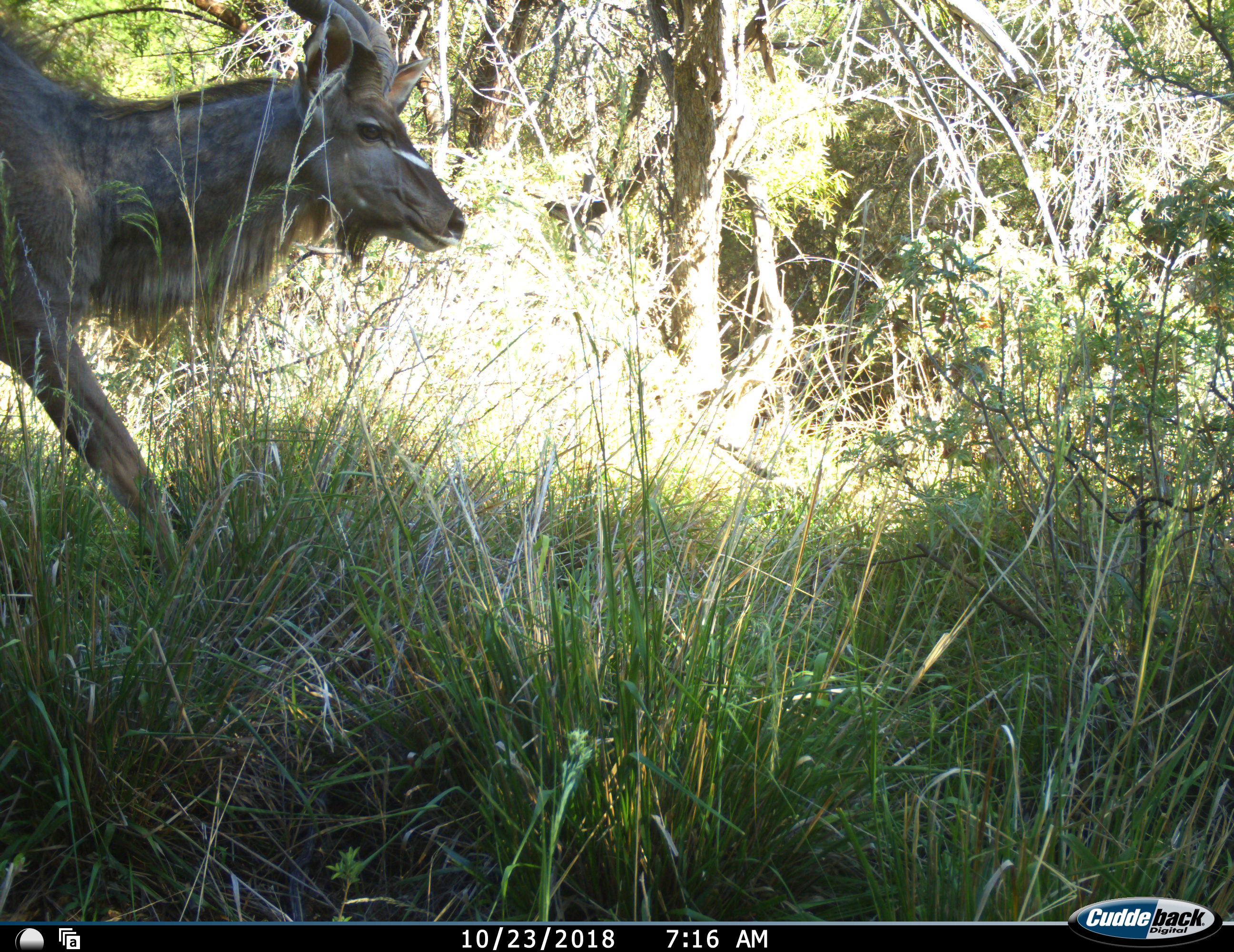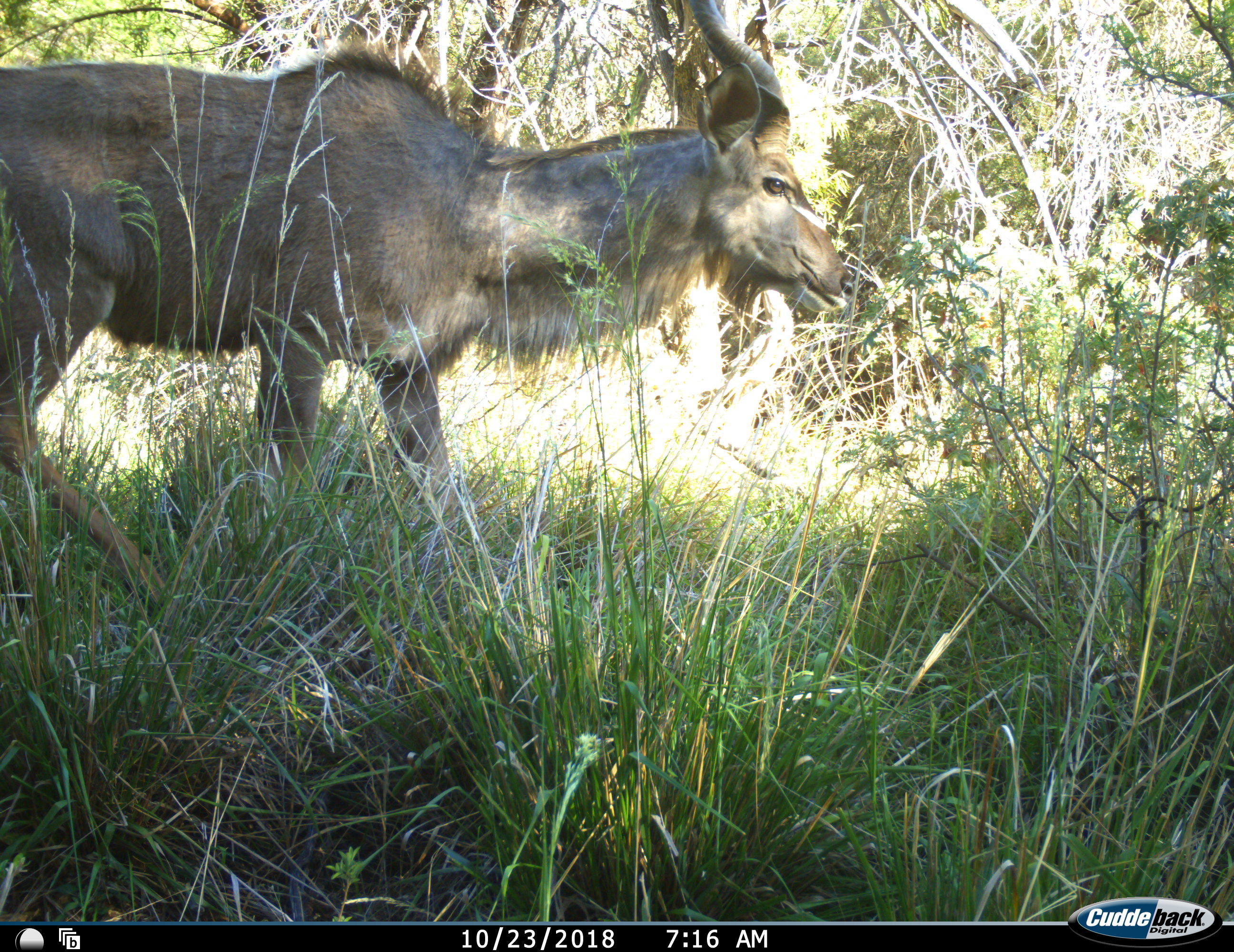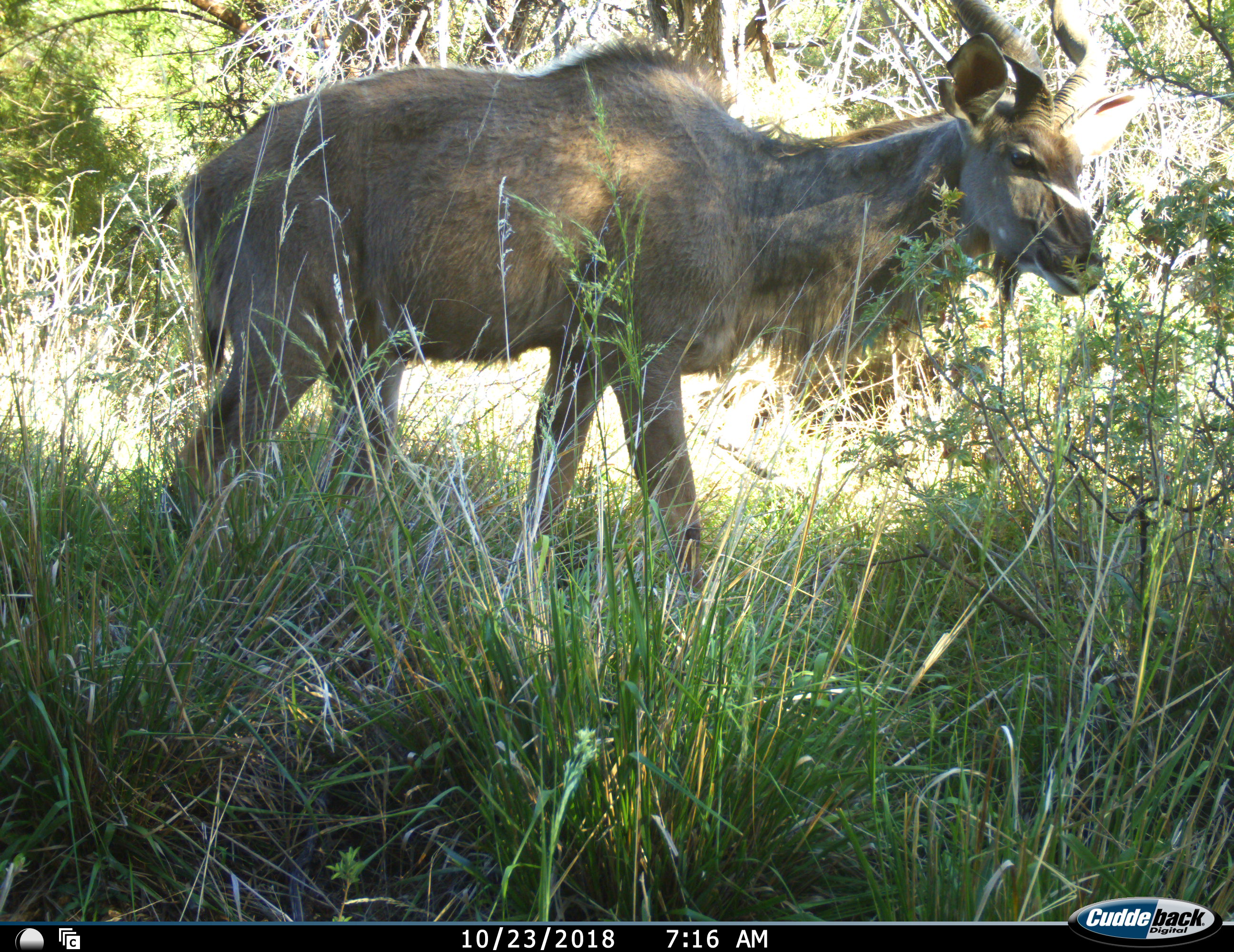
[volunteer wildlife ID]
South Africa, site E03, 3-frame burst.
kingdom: Animalia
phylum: Chordata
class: Mammalia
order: Artiodactyla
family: Bovidae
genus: Tragelaphus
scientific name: Tragelaphus strepsiceros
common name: greater kudu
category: kudu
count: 1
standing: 22%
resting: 0%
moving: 100%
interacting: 0%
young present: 0%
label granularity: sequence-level